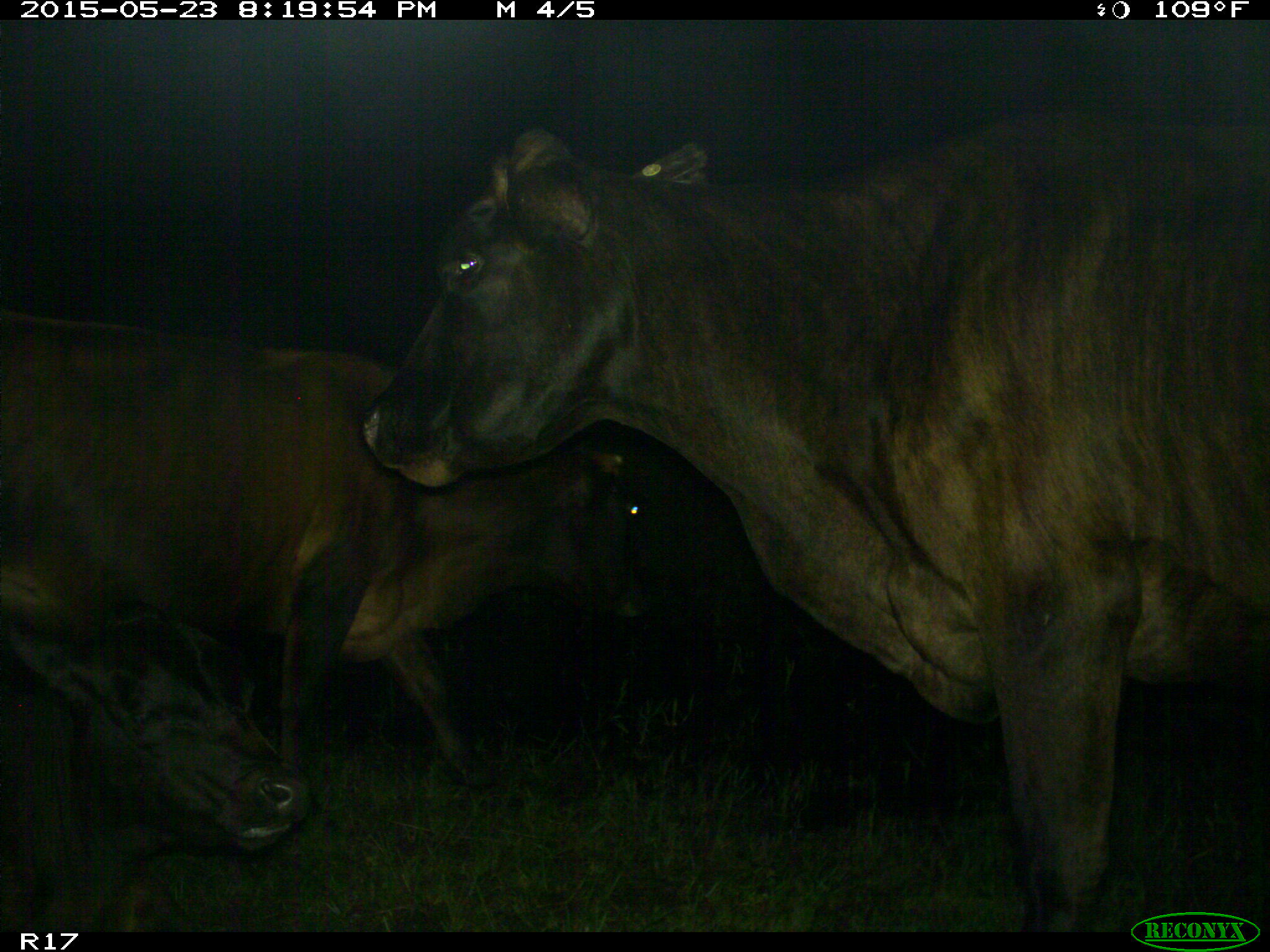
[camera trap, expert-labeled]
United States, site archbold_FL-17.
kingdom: Animalia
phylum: Chordata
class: Mammalia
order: Artiodactyla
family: Bovidae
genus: Bos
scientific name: Bos taurus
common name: domestic cow